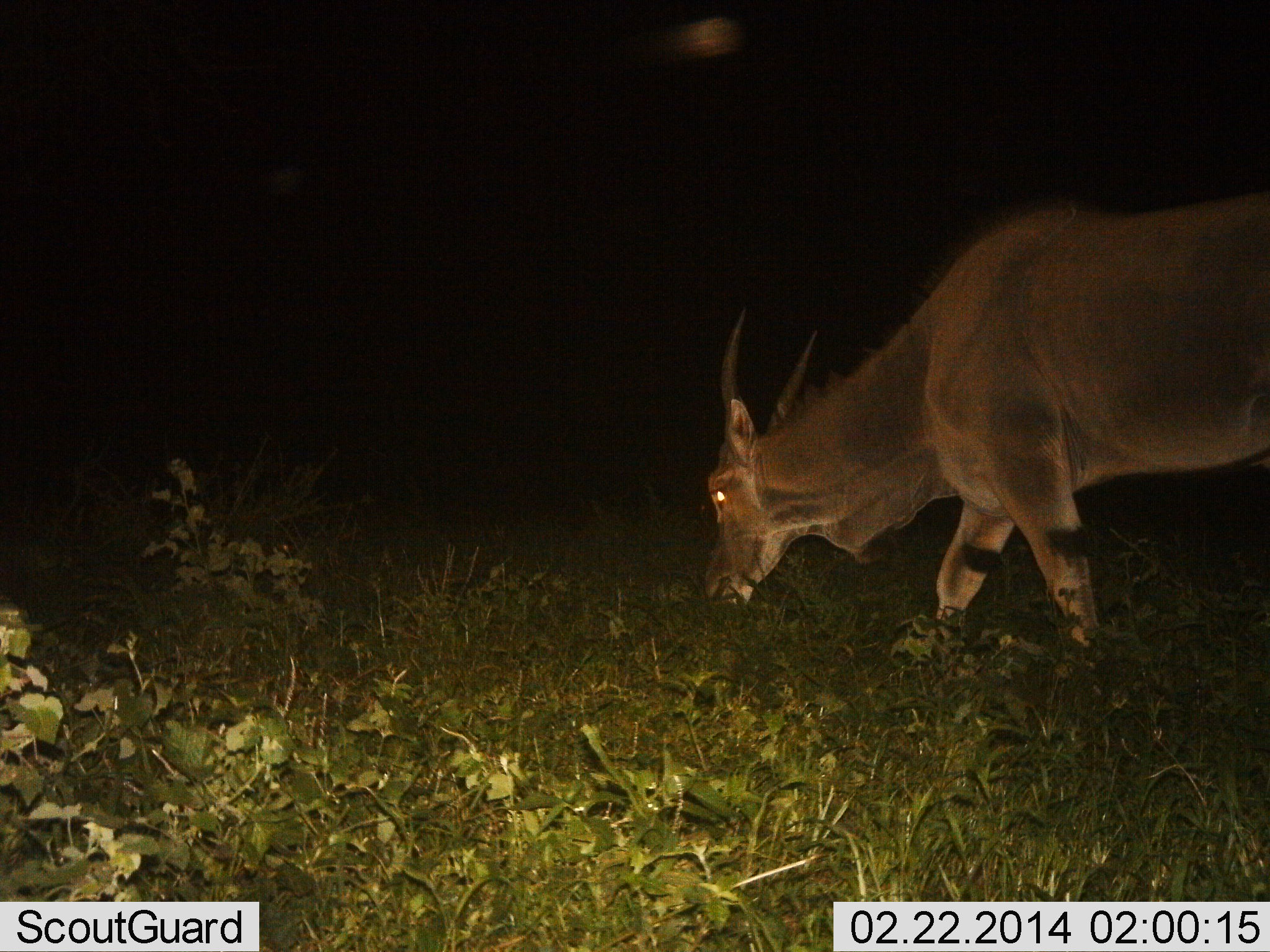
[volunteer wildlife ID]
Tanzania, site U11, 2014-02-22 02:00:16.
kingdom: Animalia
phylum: Chordata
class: Mammalia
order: Artiodactyla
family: Bovidae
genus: Tragelaphus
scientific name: Tragelaphus oryx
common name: eland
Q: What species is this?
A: Eland (Tragelaphus oryx).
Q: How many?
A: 1.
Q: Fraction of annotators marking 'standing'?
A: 40%.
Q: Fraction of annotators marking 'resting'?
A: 0%.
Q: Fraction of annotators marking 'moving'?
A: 20%.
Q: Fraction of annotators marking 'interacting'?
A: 0%.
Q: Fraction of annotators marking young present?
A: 0%.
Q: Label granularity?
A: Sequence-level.